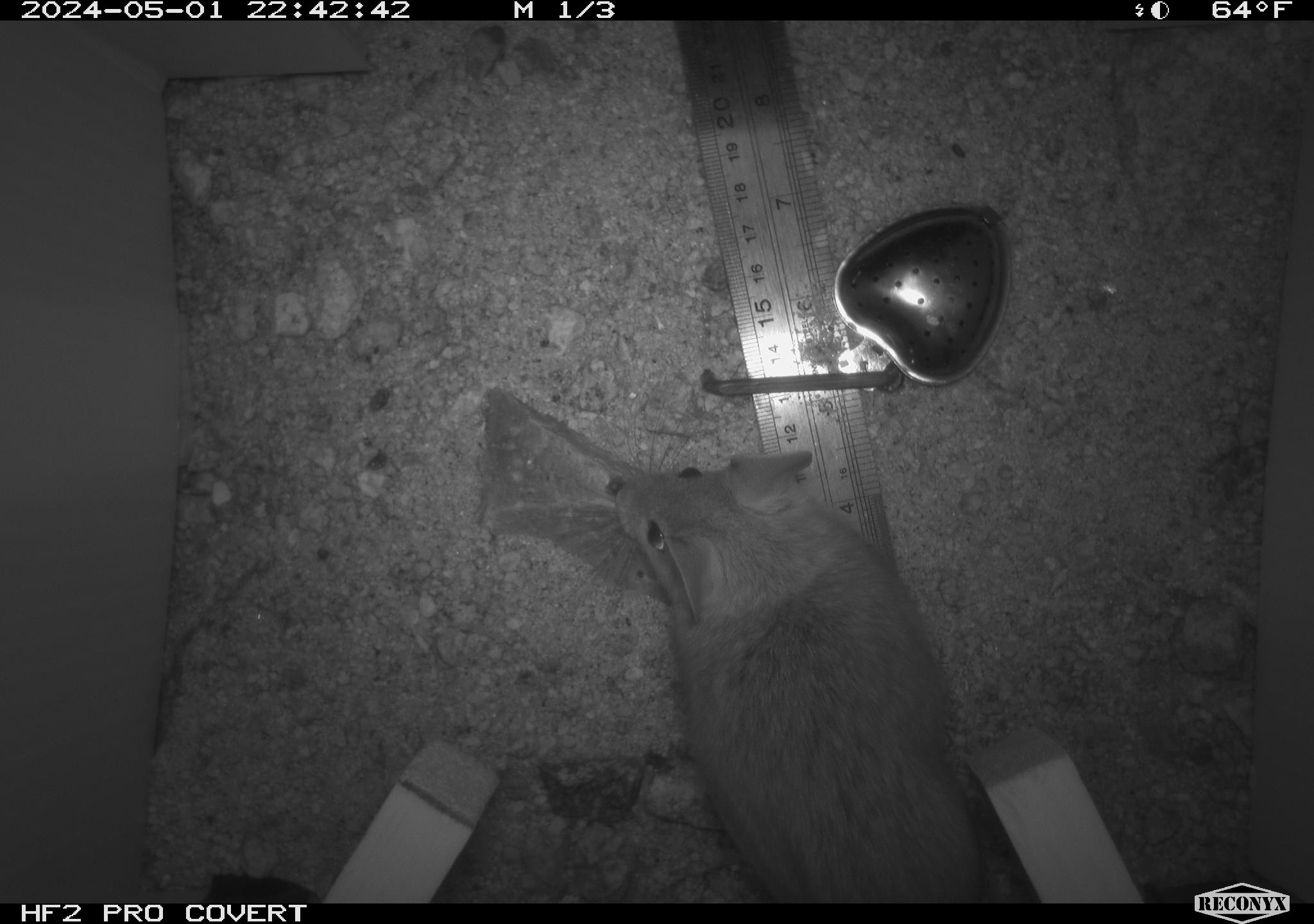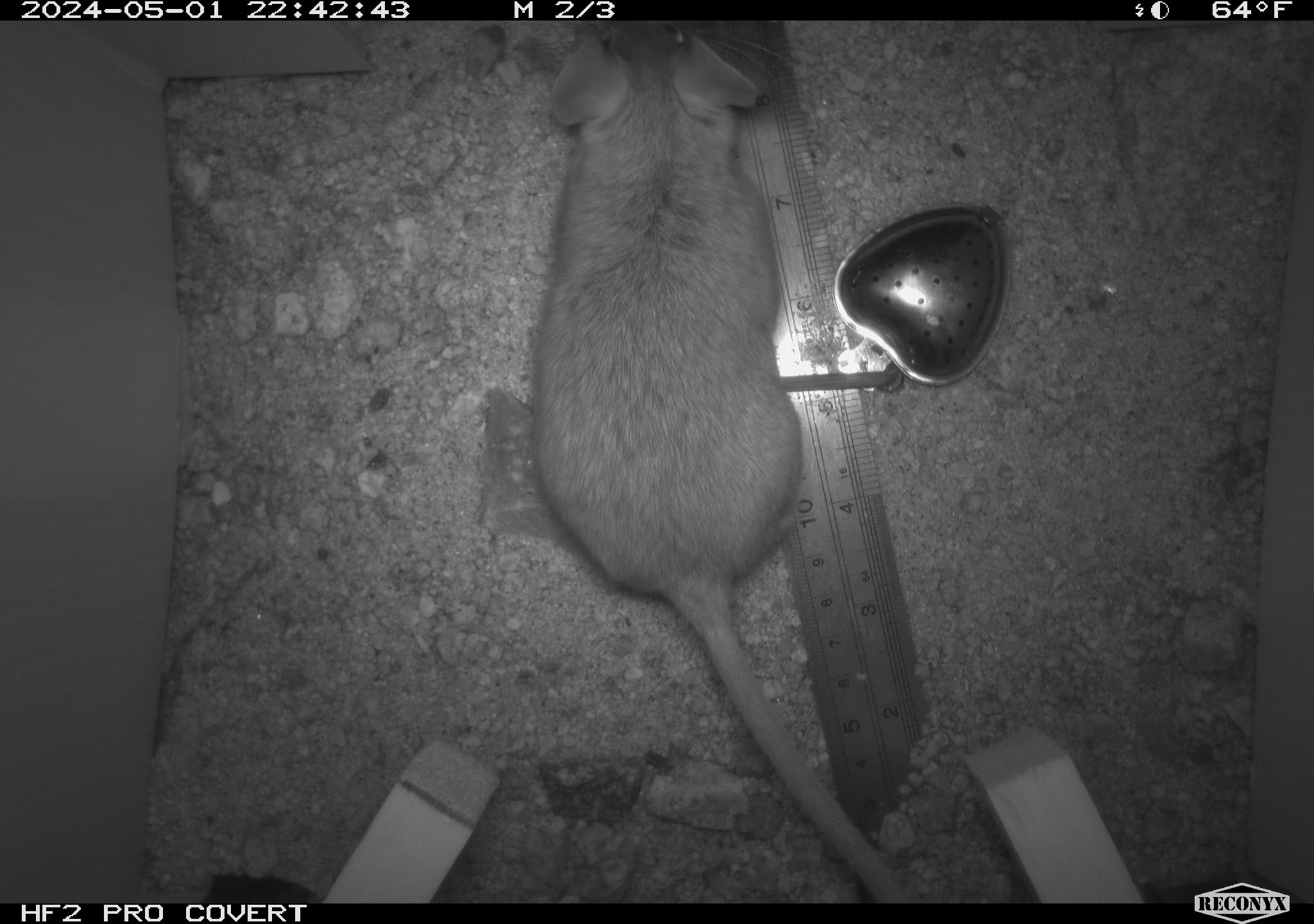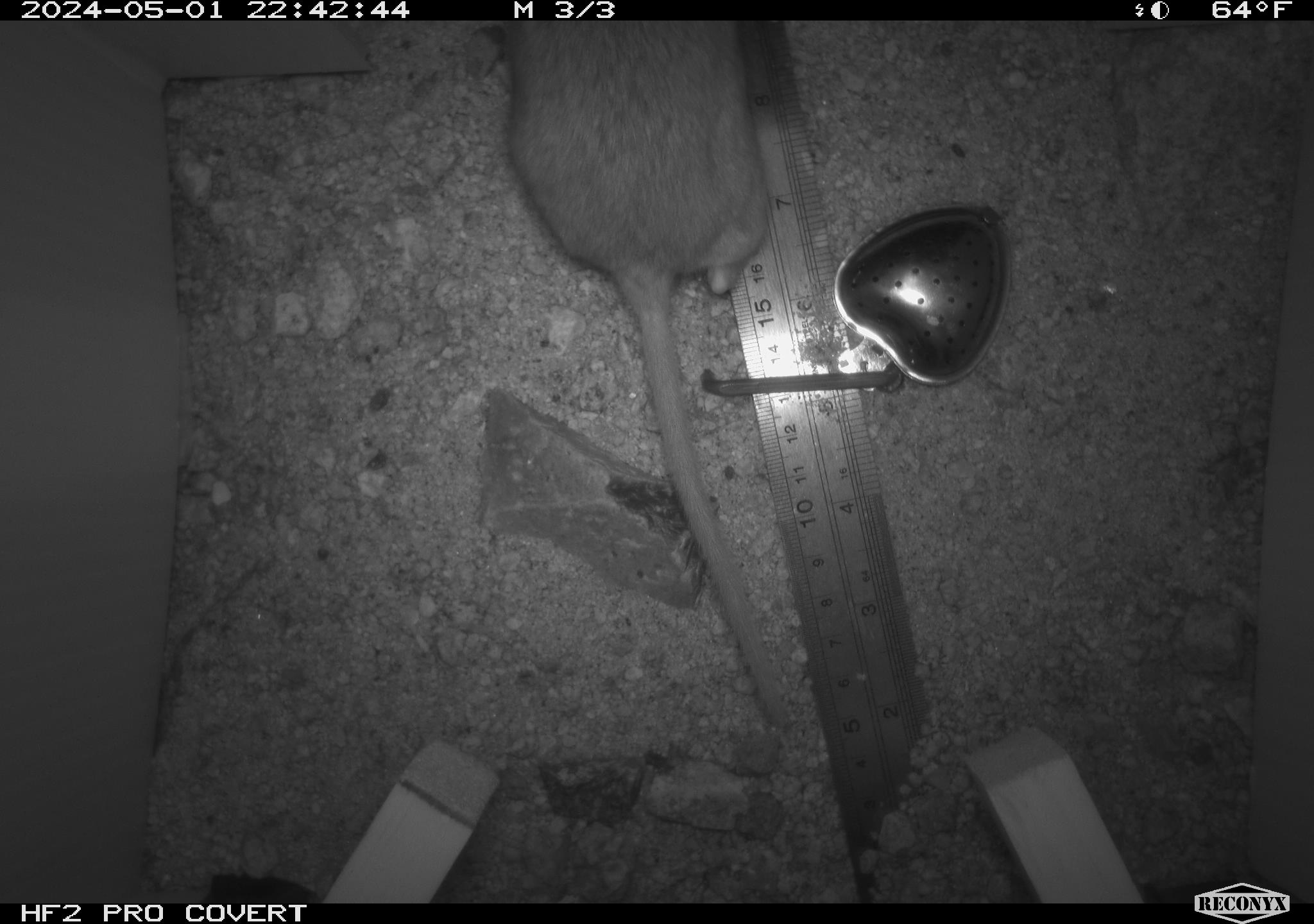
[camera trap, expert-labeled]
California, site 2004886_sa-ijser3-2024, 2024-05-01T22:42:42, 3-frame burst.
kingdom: Animalia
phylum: Chordata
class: Mammalia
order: Rodentia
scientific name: Rodentia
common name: woodrat or rat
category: woodrat or rat species